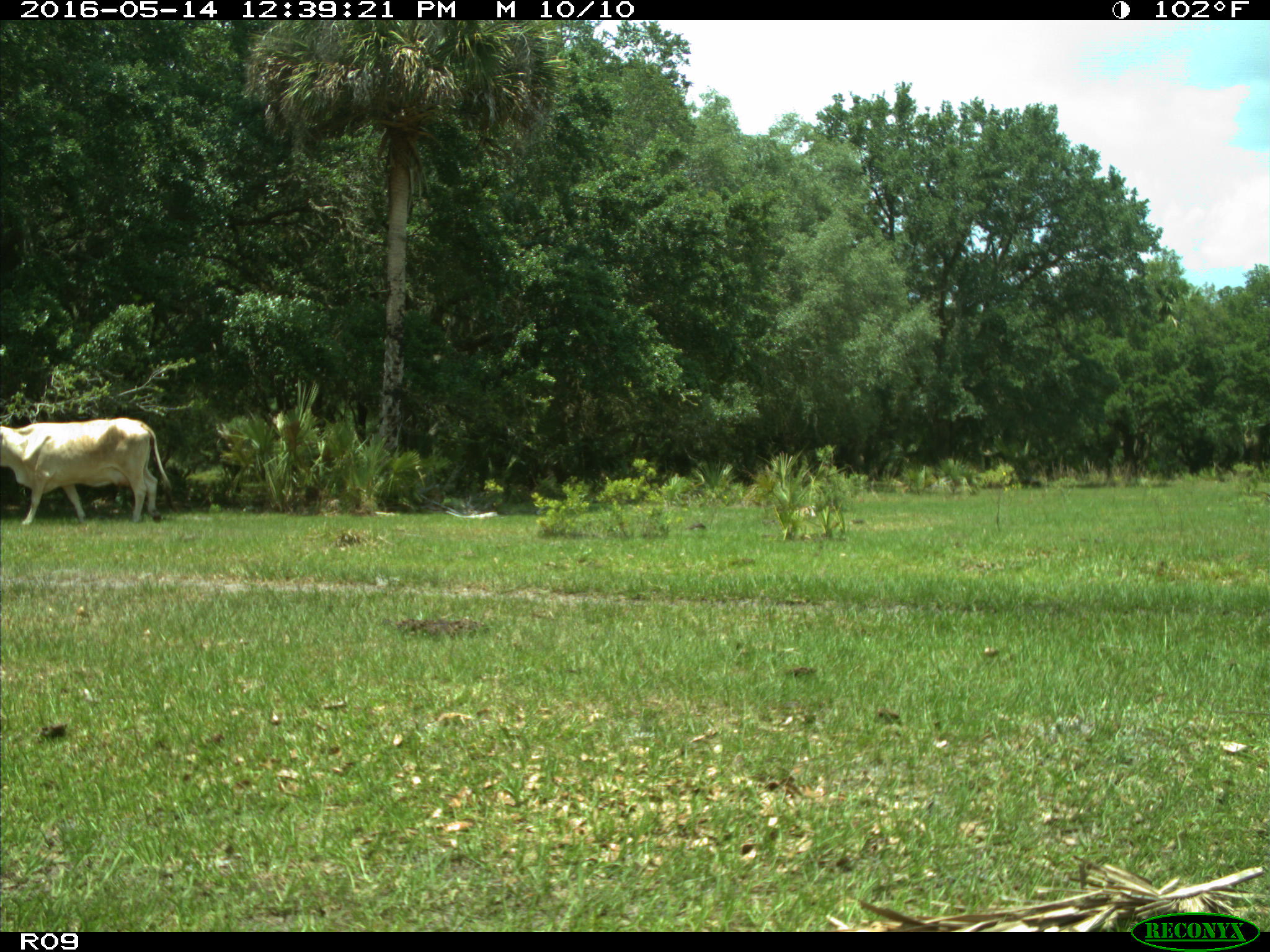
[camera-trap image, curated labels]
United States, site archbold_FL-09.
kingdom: Animalia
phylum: Chordata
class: Mammalia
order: Artiodactyla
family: Bovidae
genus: Bos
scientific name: Bos taurus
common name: domestic cow